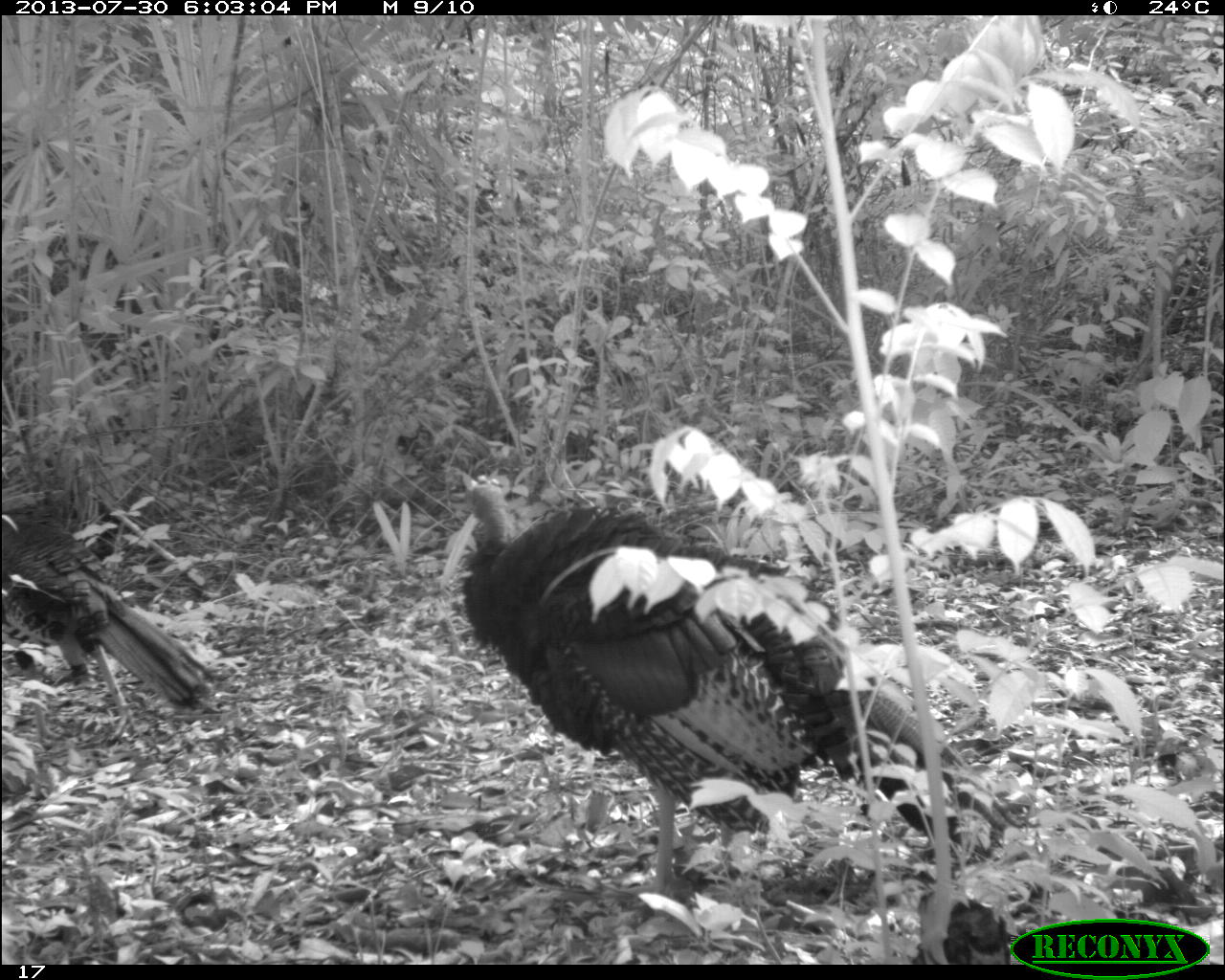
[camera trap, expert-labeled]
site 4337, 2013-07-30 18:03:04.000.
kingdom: Animalia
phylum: Chordata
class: Aves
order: Galliformes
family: Phasianidae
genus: Meleagris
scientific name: Meleagris ocellata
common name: ocellated turkey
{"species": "Meleagris ocellata (ocellated turkey)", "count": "2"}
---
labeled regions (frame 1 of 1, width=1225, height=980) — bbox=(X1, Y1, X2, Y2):
meleagris ocellata: bbox=(461, 473, 1031, 902); bbox=(2, 506, 220, 745)